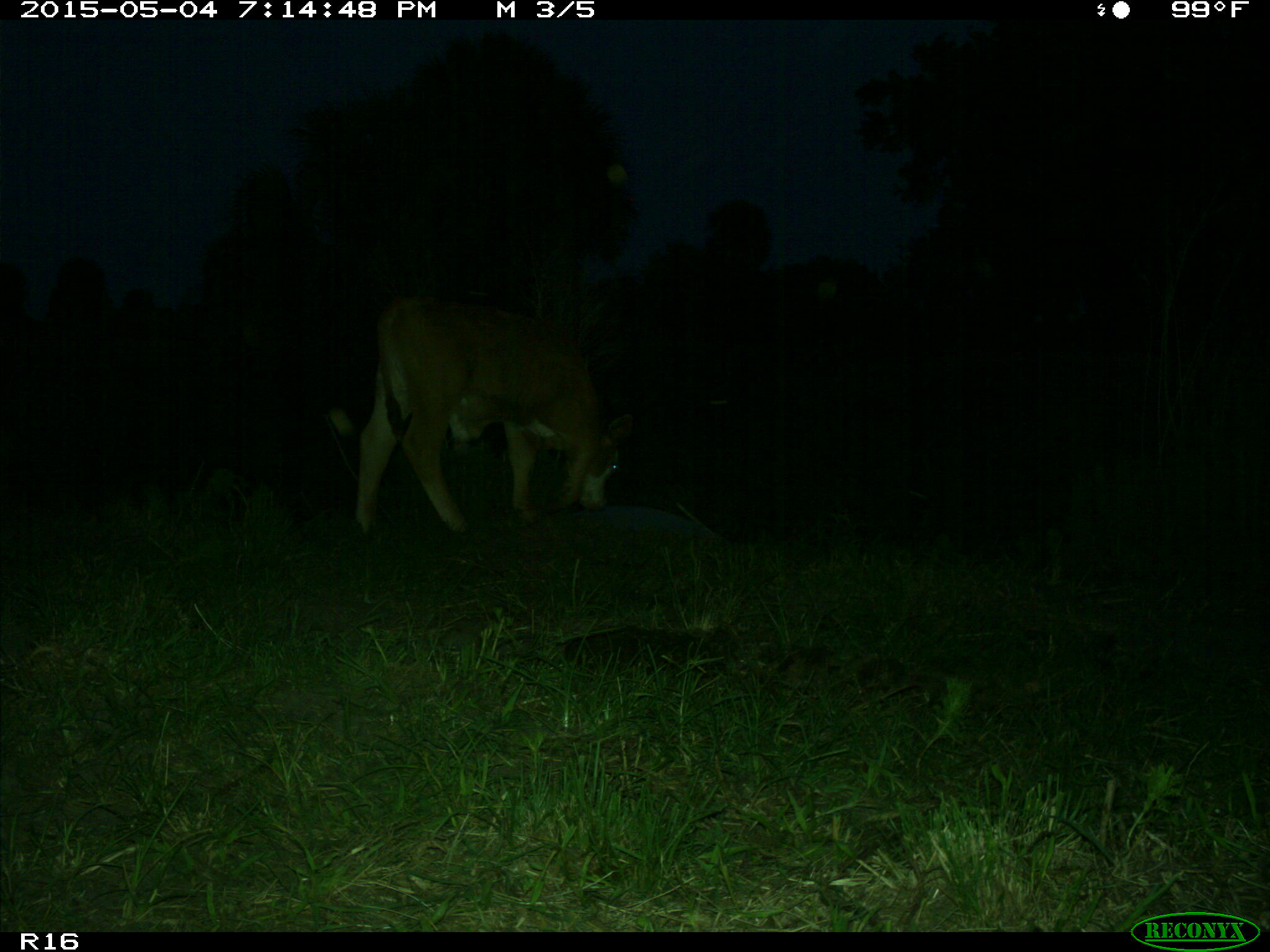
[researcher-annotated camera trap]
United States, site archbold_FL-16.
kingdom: Animalia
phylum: Chordata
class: Mammalia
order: Artiodactyla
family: Bovidae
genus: Bos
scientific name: Bos taurus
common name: domestic cow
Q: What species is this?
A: Bos taurus (domestic cow).